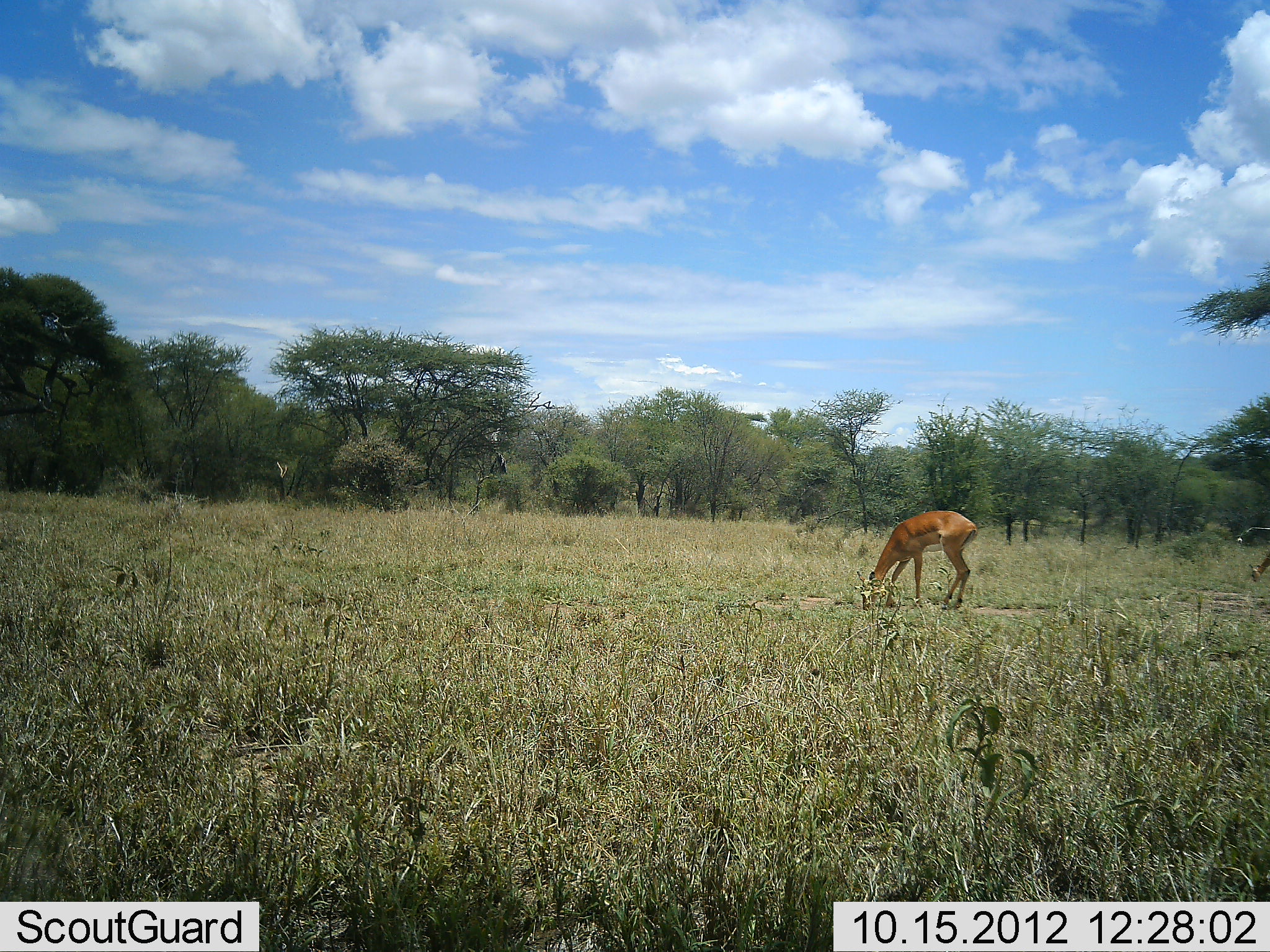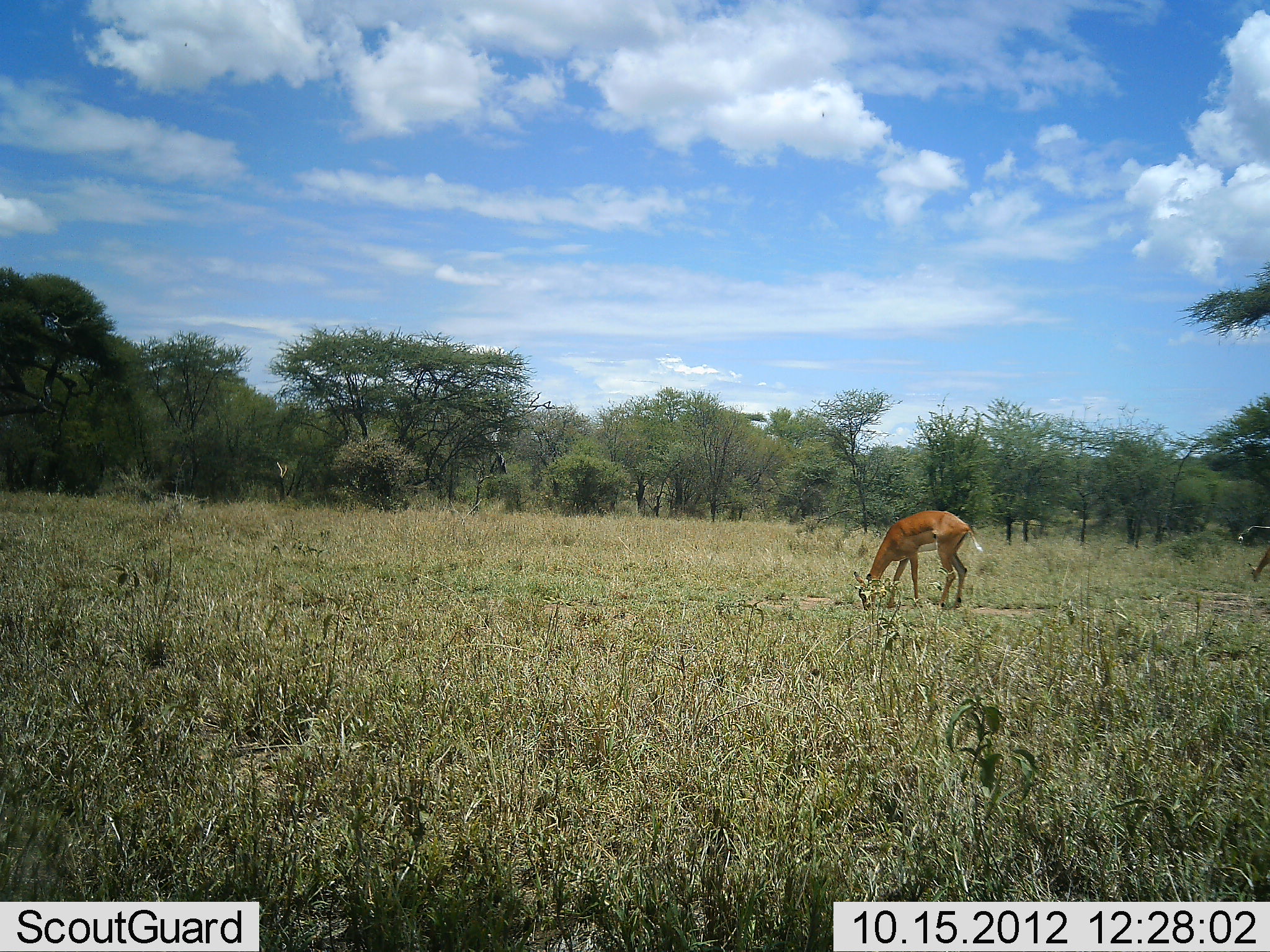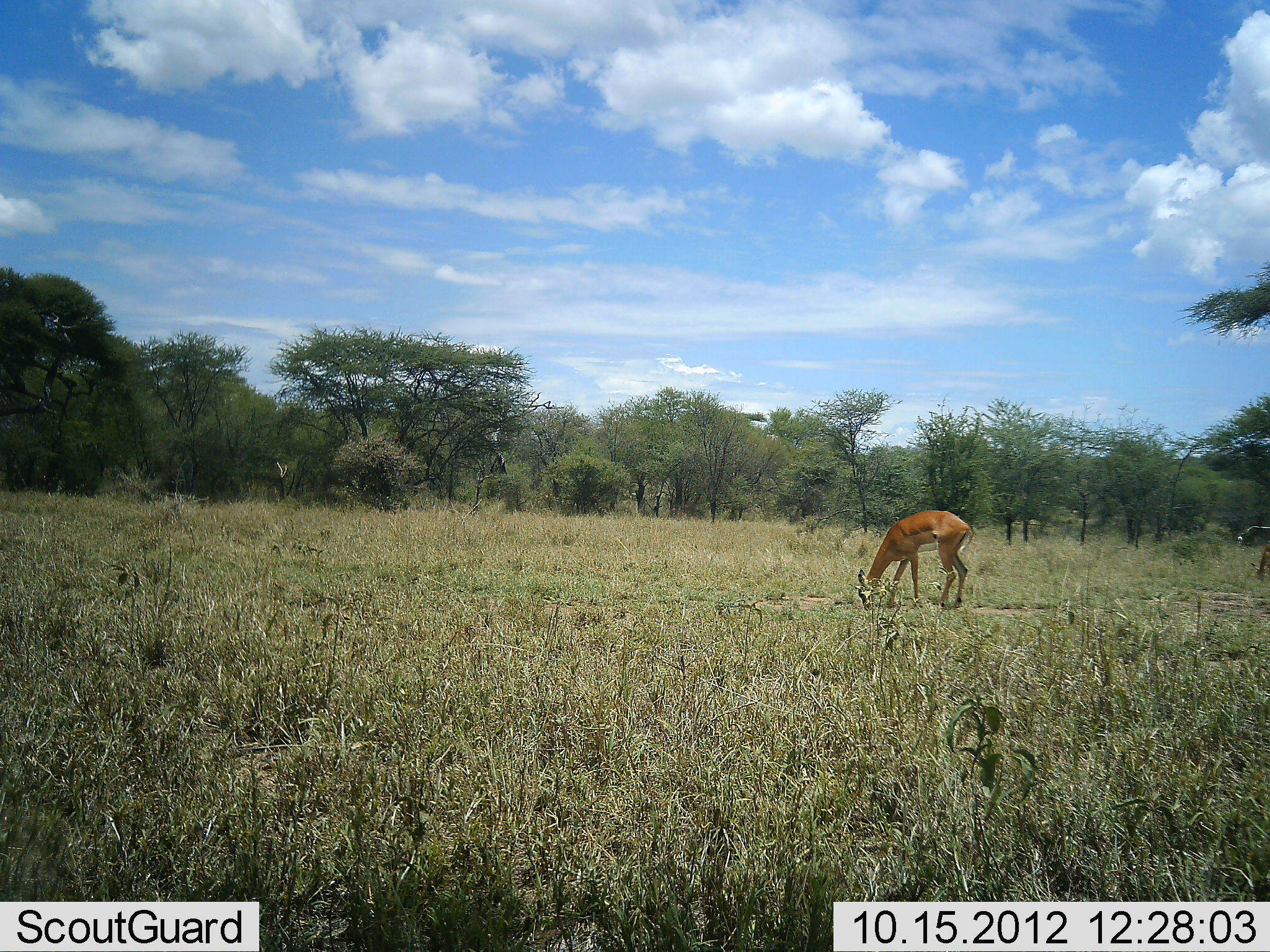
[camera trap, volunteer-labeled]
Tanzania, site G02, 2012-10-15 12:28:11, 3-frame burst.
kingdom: Animalia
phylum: Chordata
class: Mammalia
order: Artiodactyla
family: Bovidae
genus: Aepyceros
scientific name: Aepyceros melampus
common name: impala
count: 1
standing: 10%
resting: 0%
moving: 0%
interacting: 0%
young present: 0%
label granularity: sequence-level